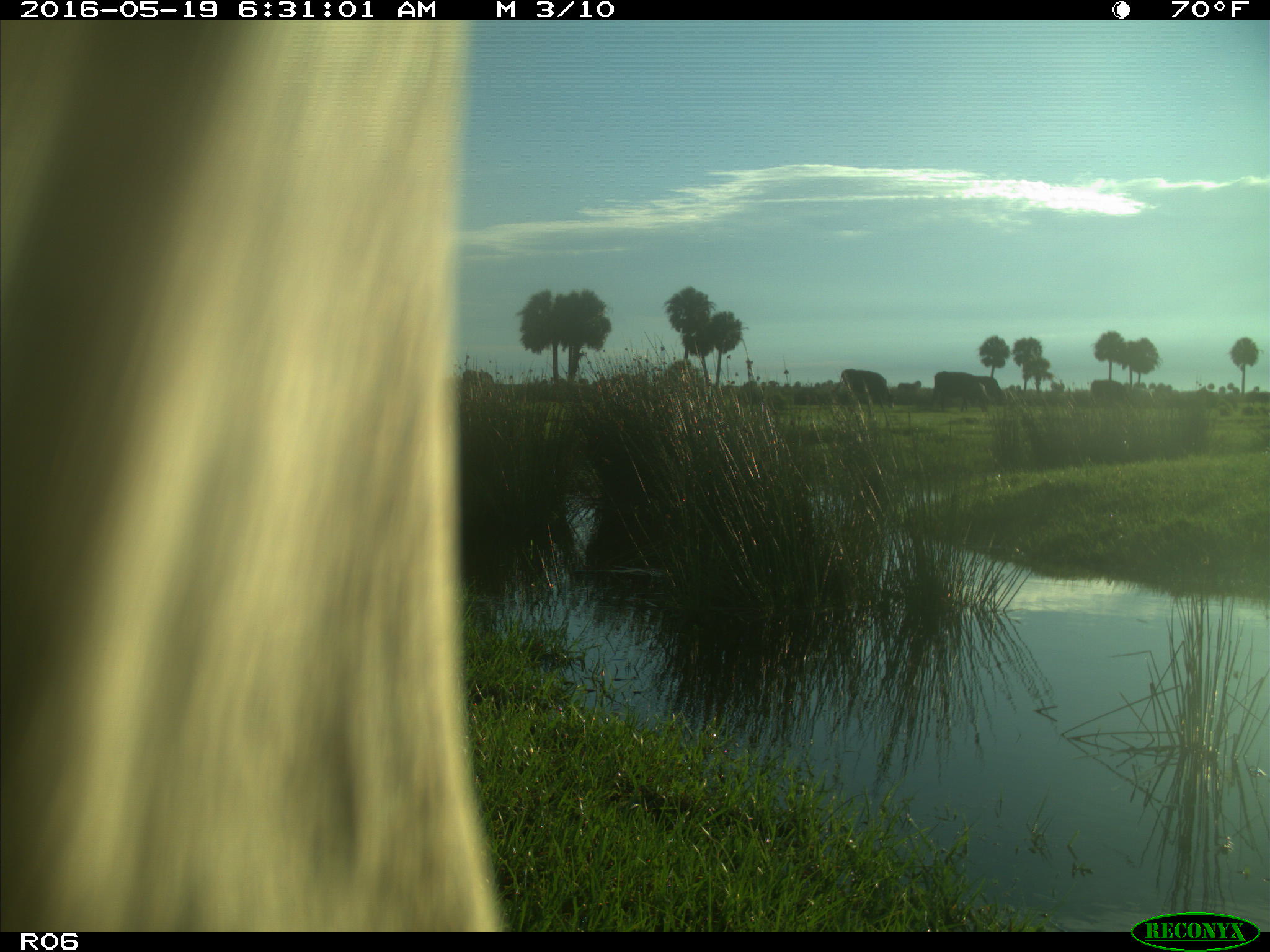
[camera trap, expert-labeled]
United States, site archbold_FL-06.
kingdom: Animalia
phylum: Chordata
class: Mammalia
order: Artiodactyla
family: Bovidae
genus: Bos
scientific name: Bos taurus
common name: domestic cow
Bos taurus (domestic cow).